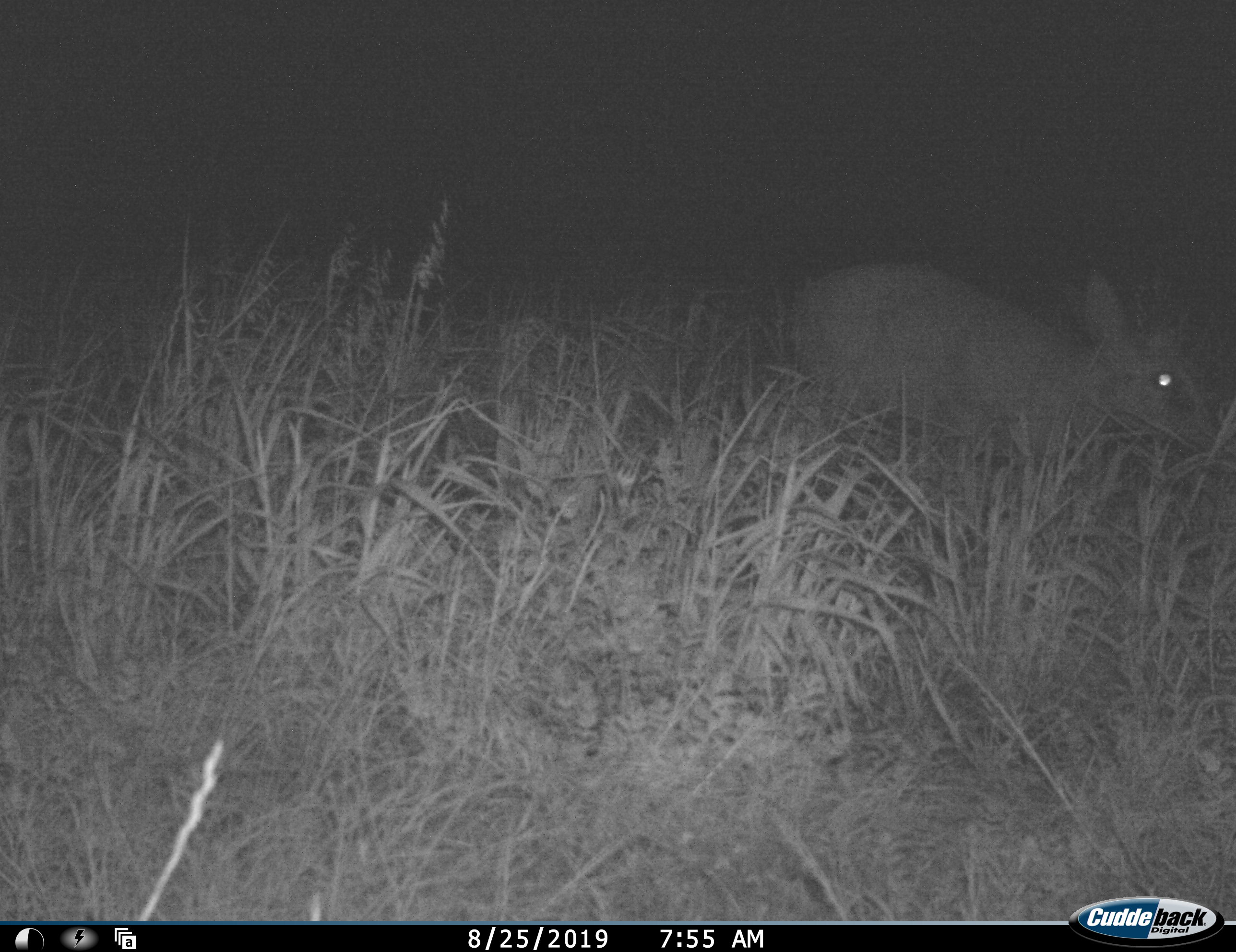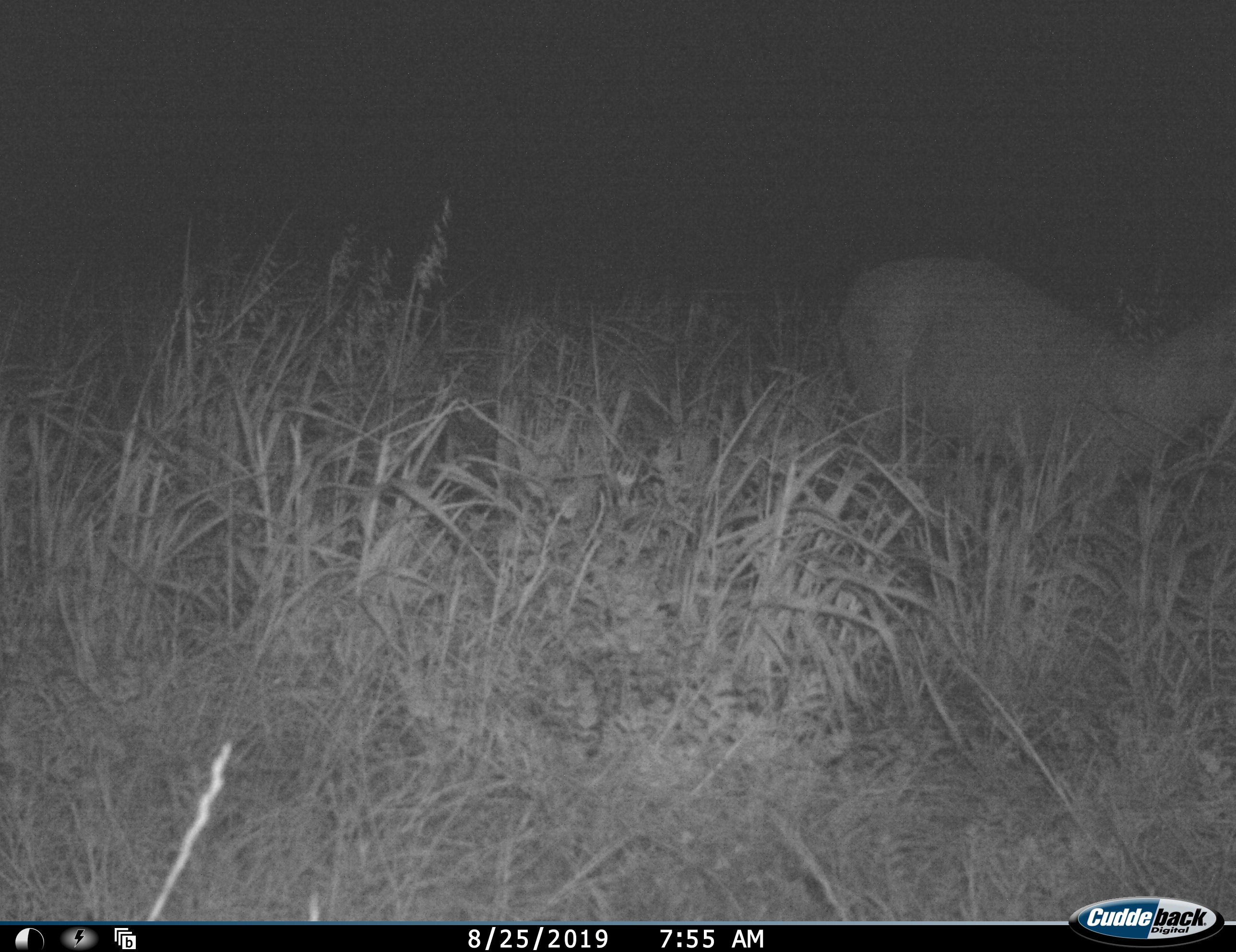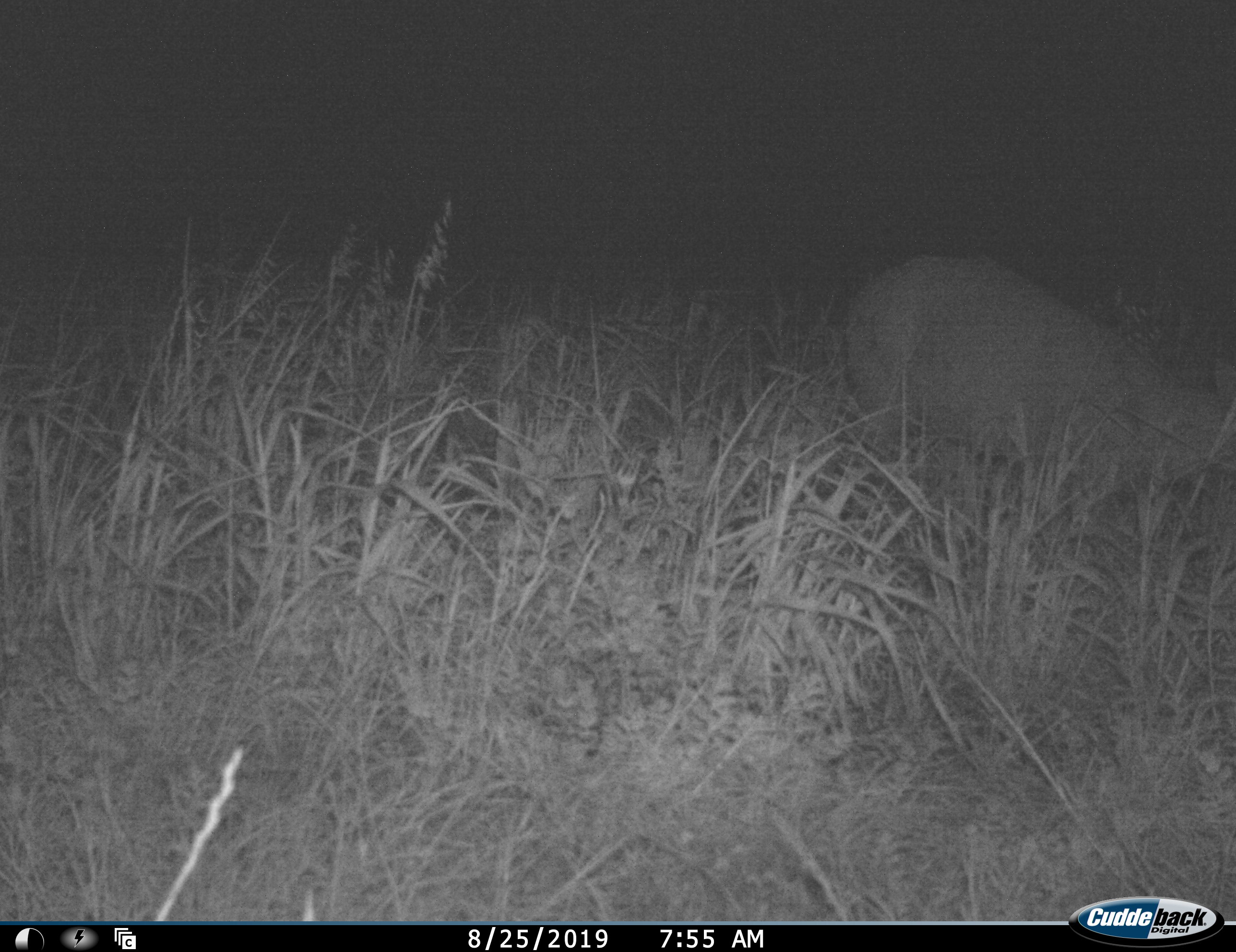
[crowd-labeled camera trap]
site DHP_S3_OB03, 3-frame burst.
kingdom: Animalia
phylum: Chordata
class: Mammalia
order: Artiodactyla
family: Bovidae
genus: Raphicerus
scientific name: Raphicerus campestris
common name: steenbok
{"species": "steenbok (Raphicerus campestris)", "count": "1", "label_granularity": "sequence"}